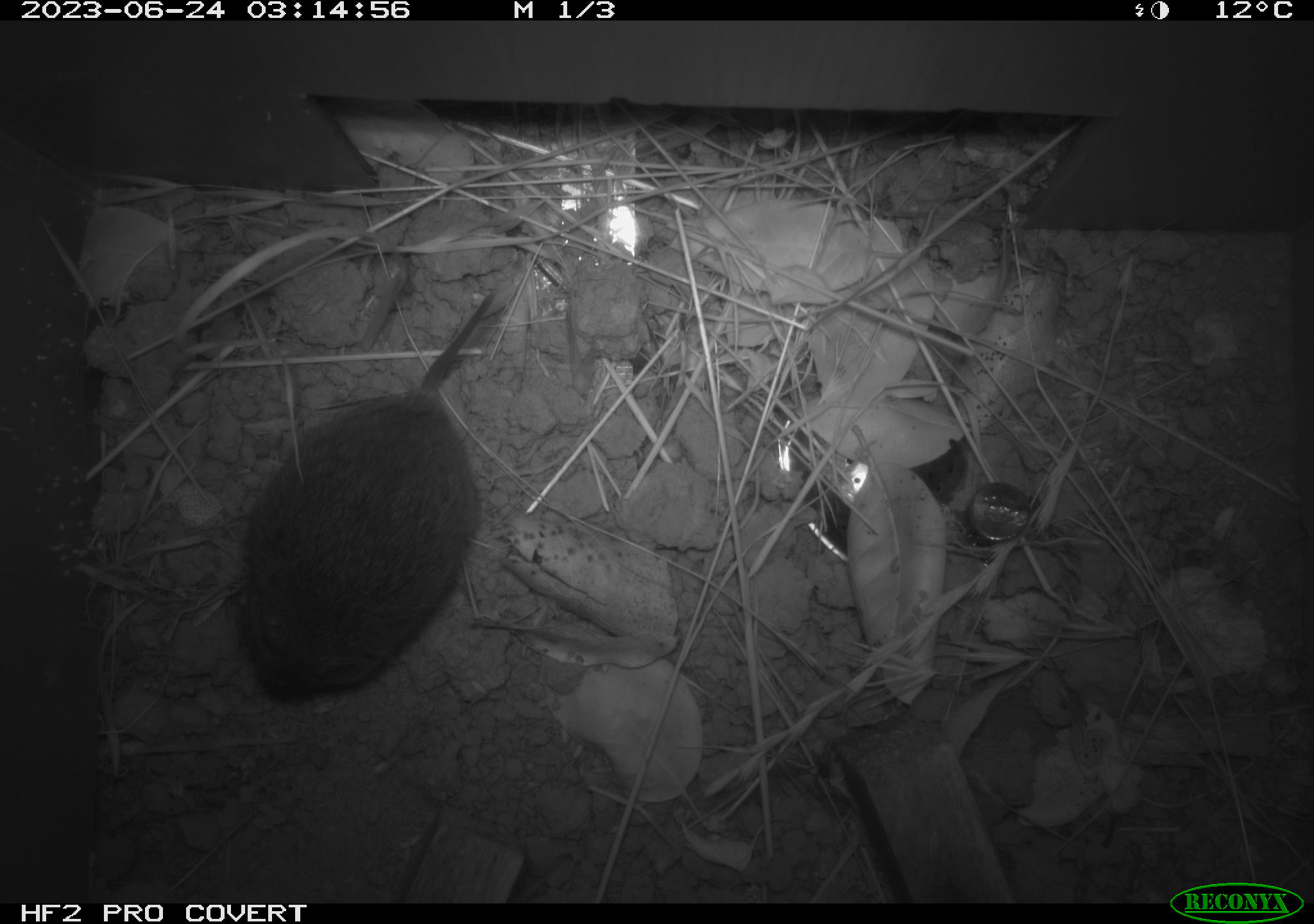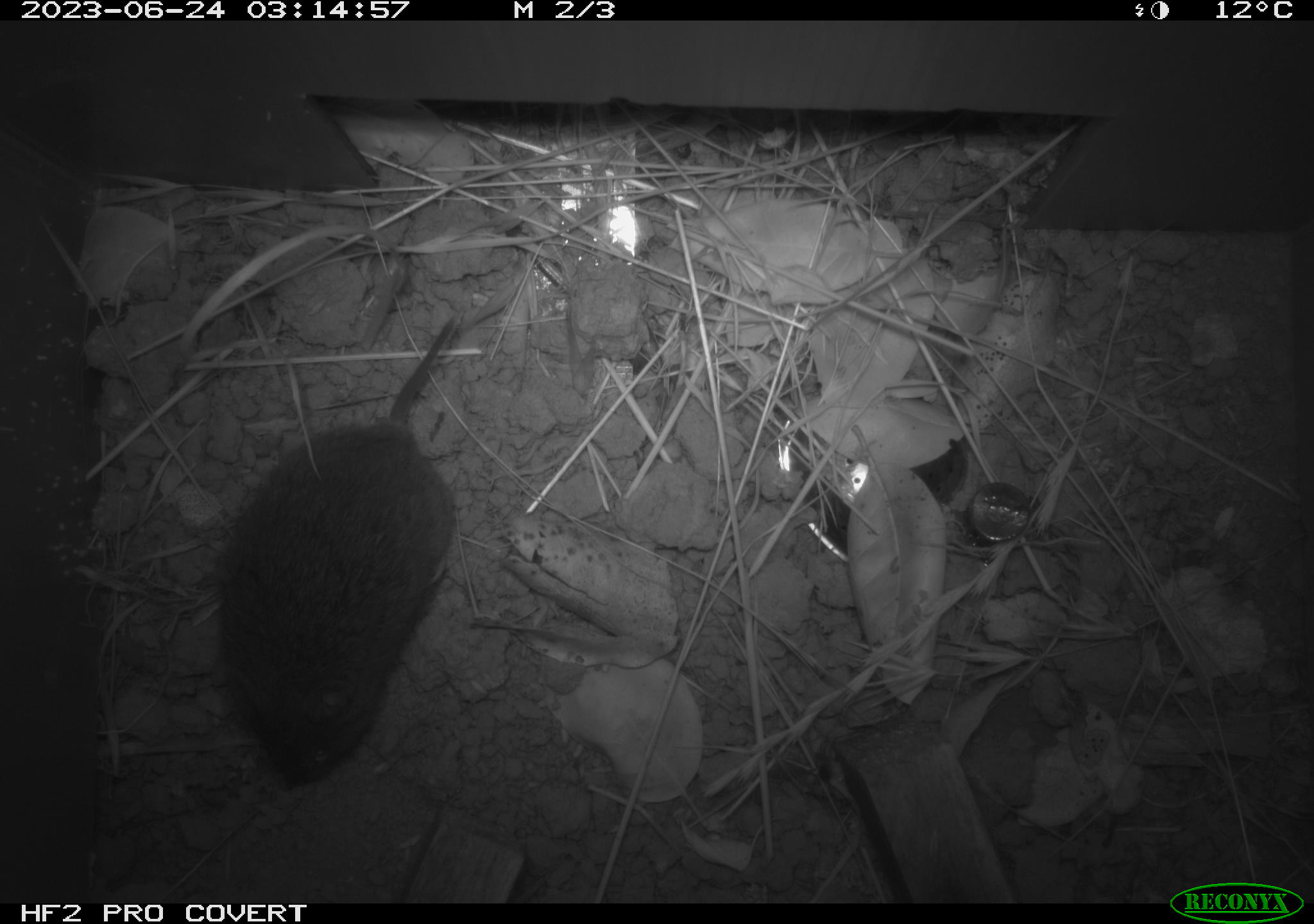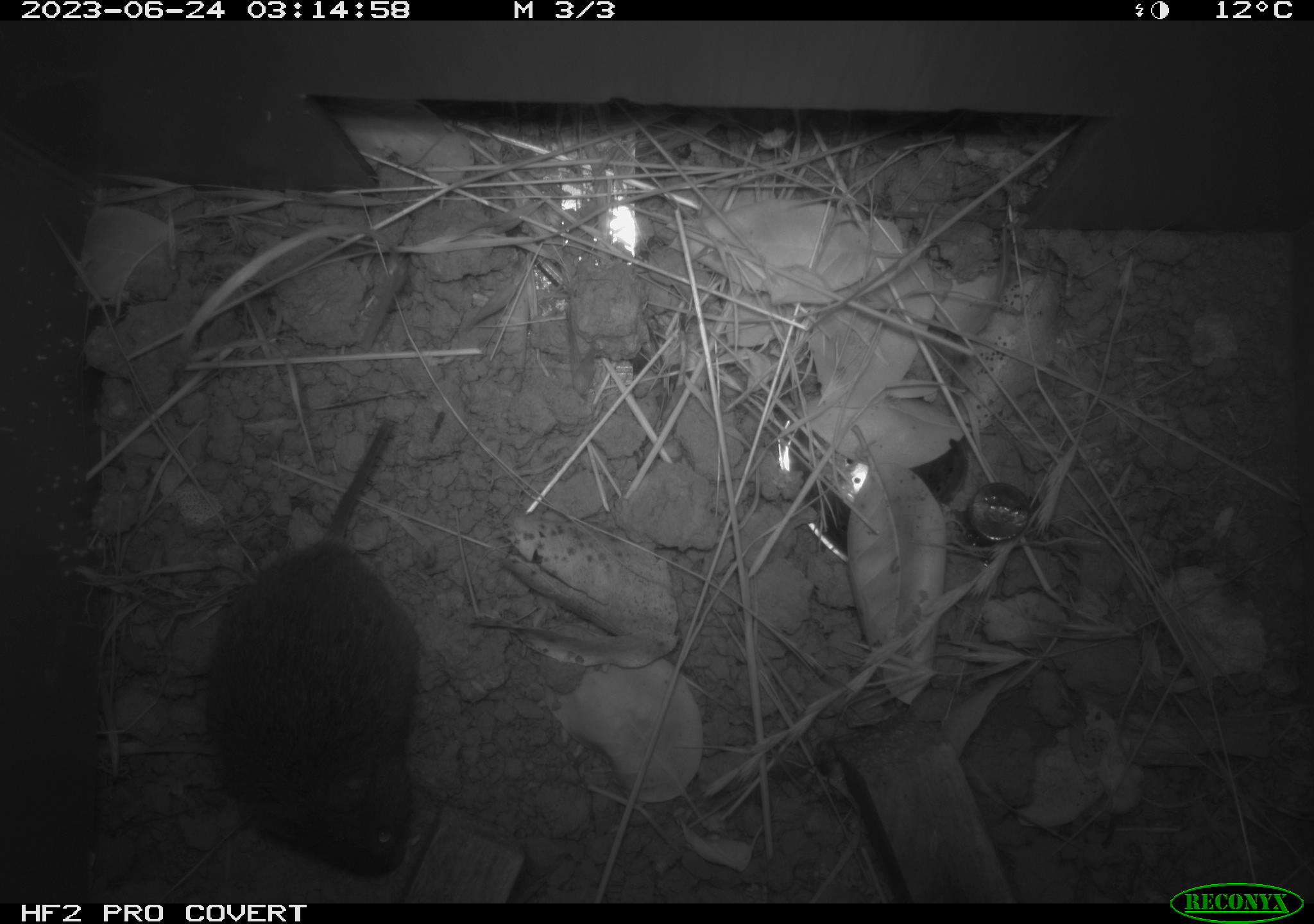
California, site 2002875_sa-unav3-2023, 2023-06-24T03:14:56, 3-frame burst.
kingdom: Animalia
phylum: Chordata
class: Mammalia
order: Rodentia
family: Cricetidae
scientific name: Arvicolinae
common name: voles, lemmings, and muskrats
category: arvicolinae subfamily